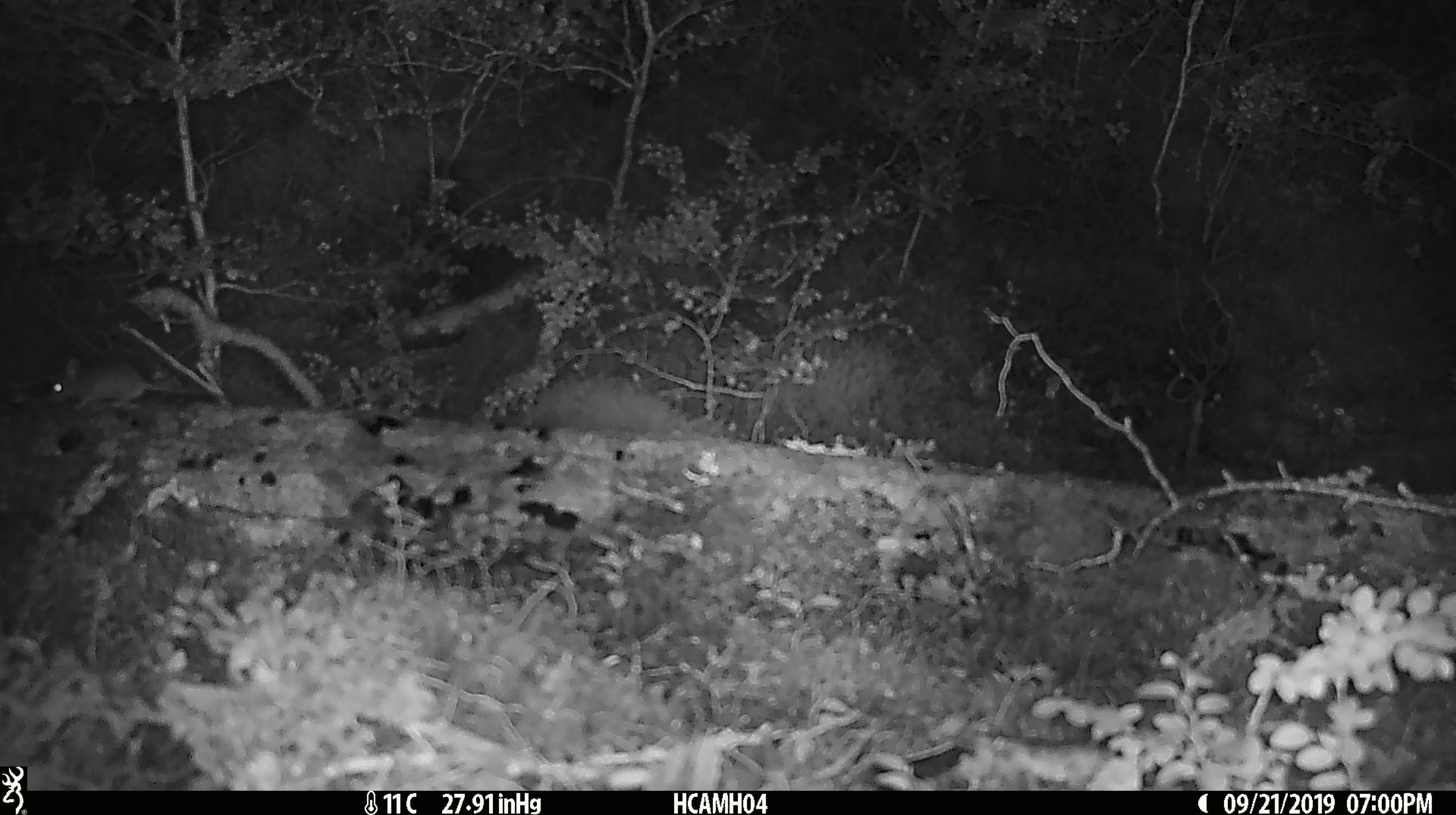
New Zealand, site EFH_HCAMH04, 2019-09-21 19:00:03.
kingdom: Animalia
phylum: Chordata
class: Mammalia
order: Rodentia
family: Muridae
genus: Mus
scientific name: Mus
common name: mouse